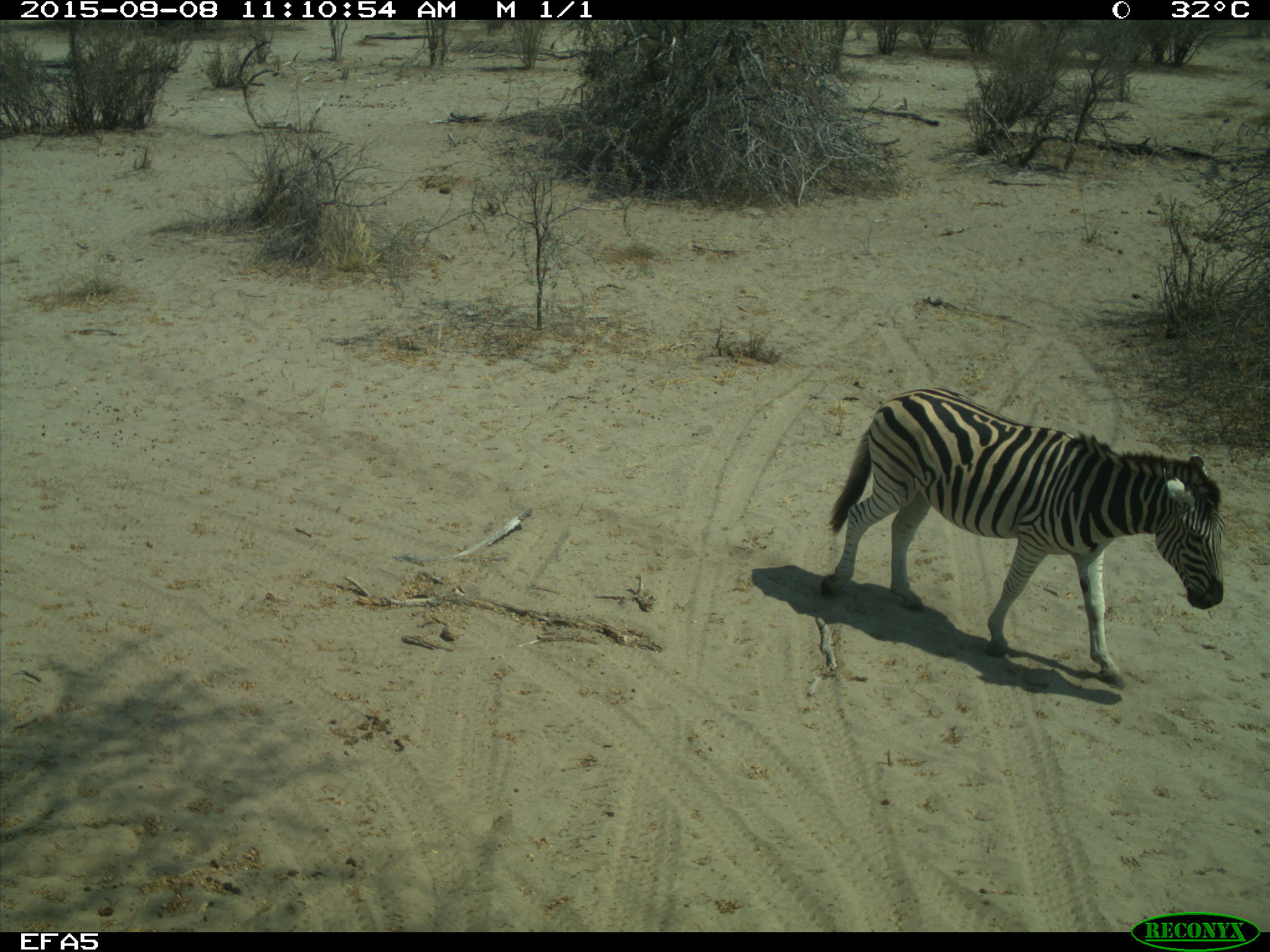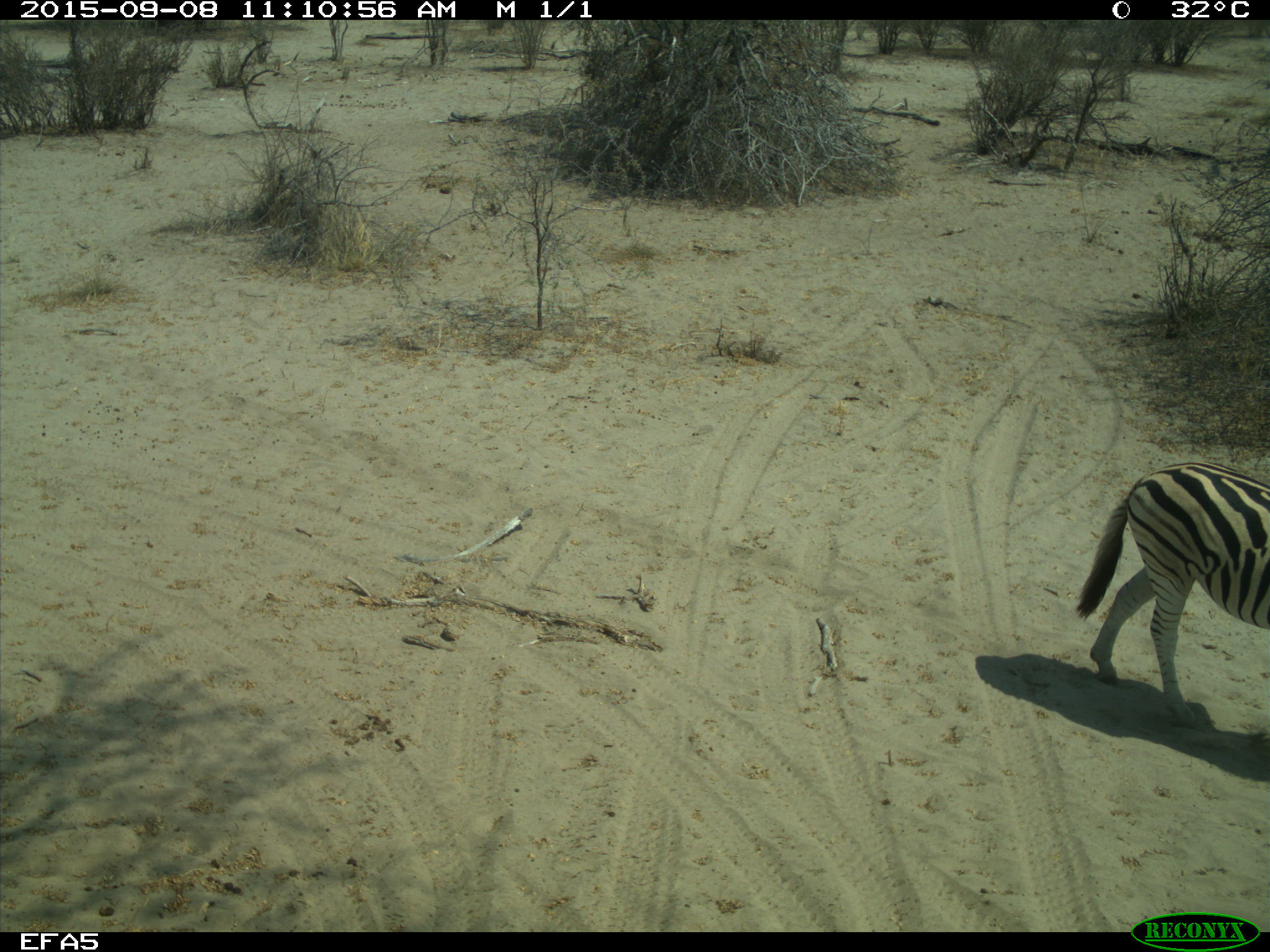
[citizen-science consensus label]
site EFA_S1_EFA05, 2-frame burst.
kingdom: Animalia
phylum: Chordata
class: Mammalia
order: Perissodactyla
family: Equidae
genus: Equus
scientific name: Equus quagga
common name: plains zebra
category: zebraplains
Zebraplains (plains zebra) (Equus quagga), count 1. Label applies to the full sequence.